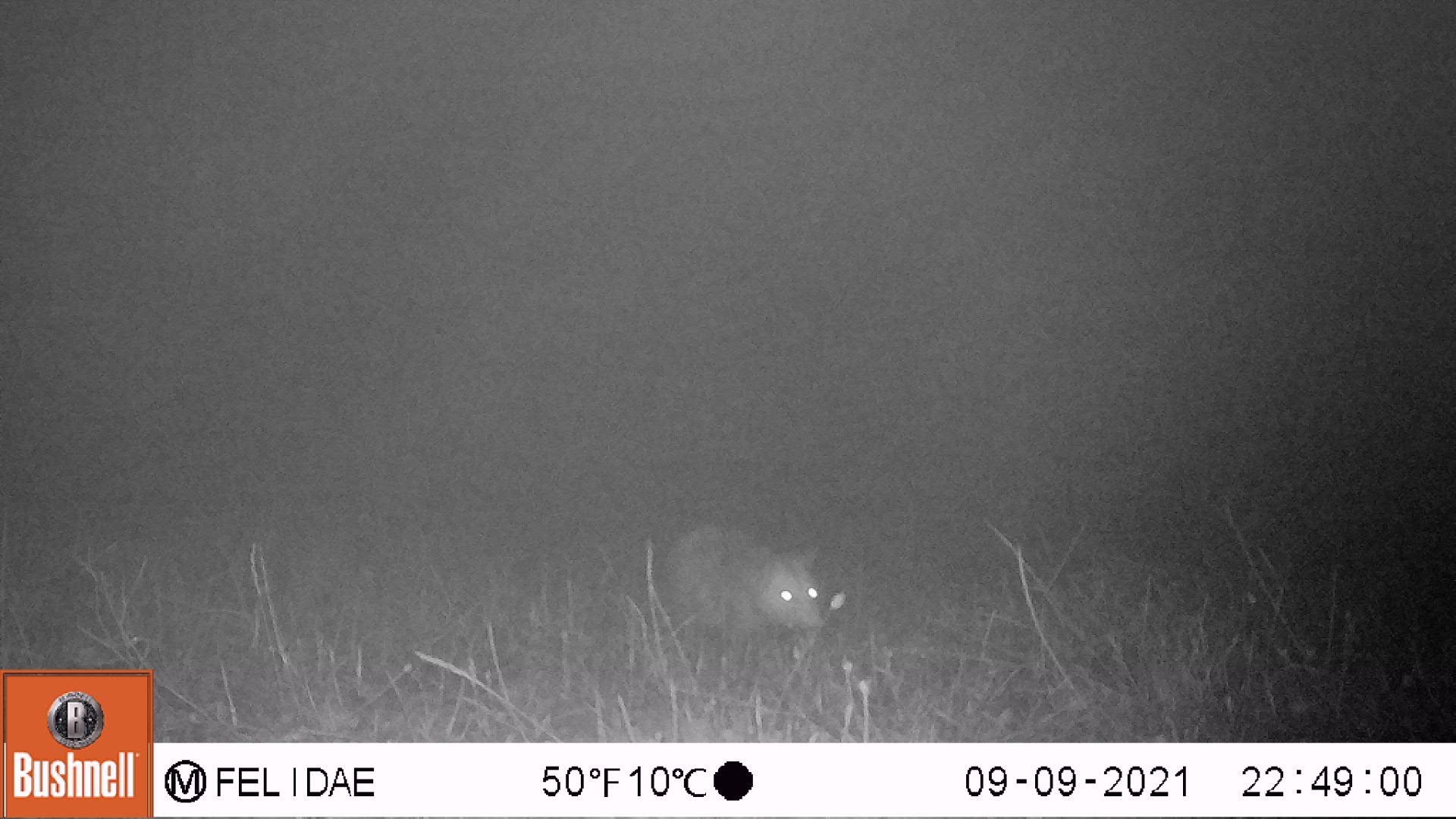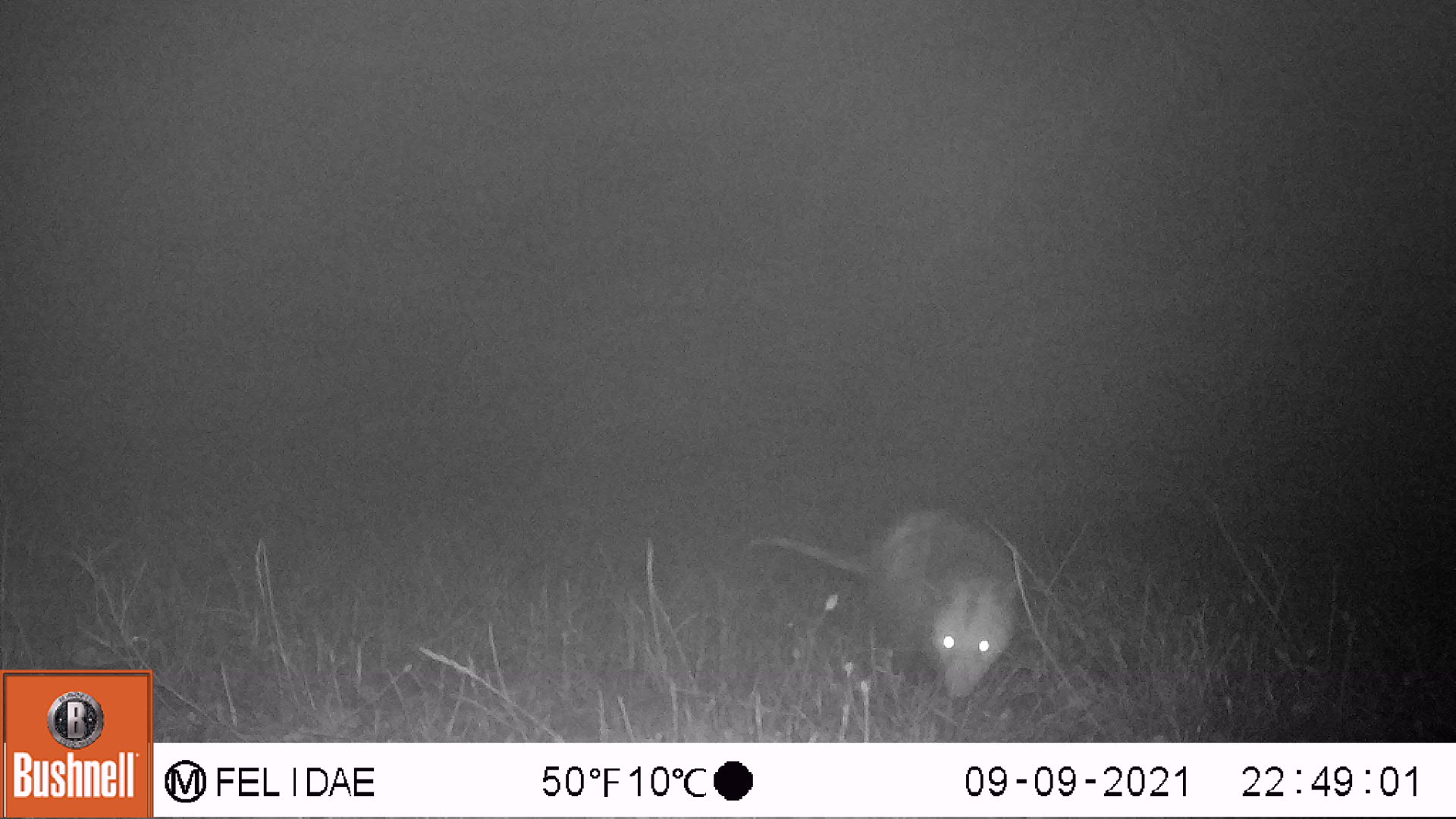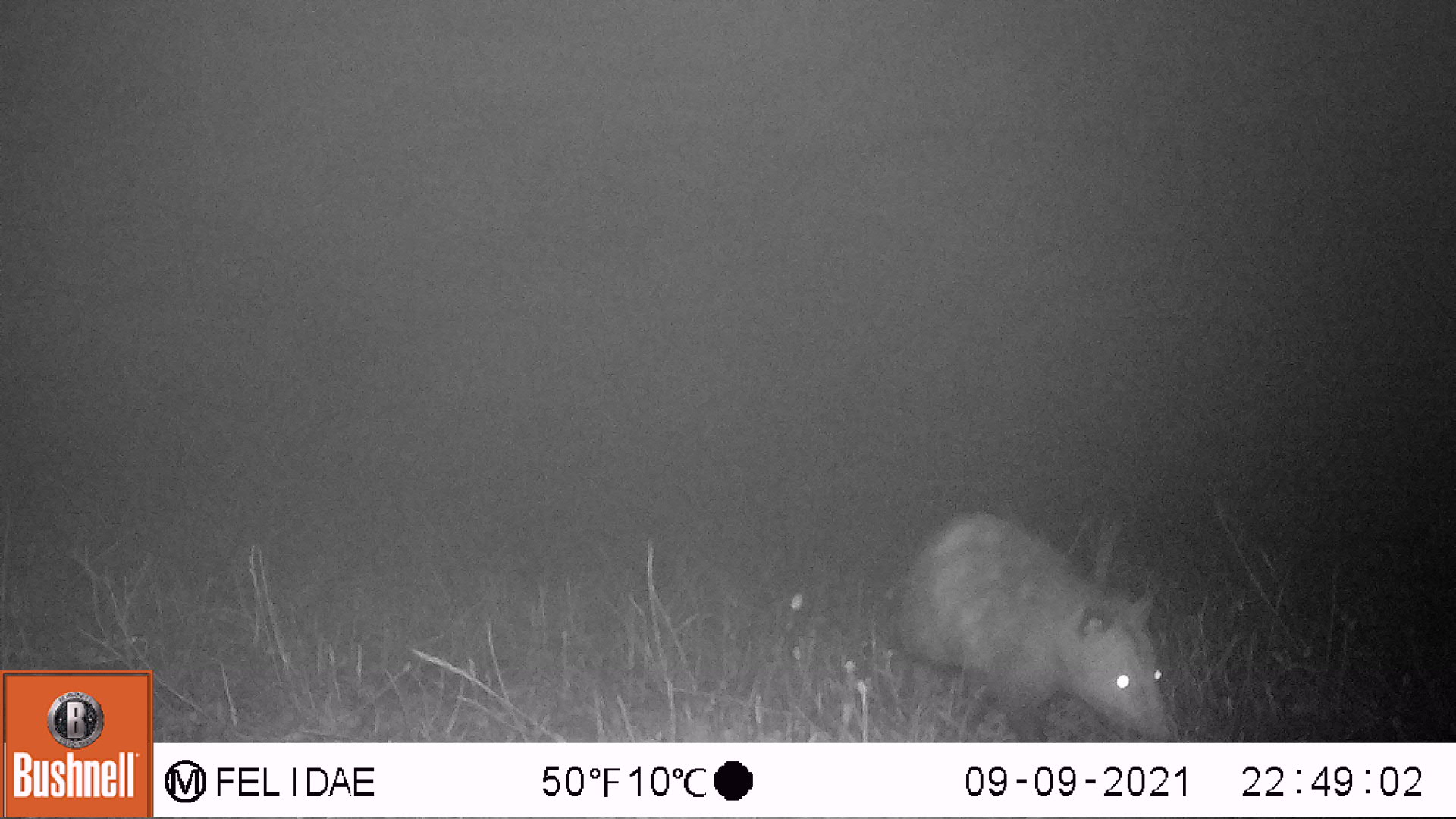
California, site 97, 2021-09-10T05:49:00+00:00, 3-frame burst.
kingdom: Animalia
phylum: Chordata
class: Mammalia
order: Didelphimorphia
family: Didelphidae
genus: Didelphis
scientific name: Didelphis virginiana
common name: virginia opossum